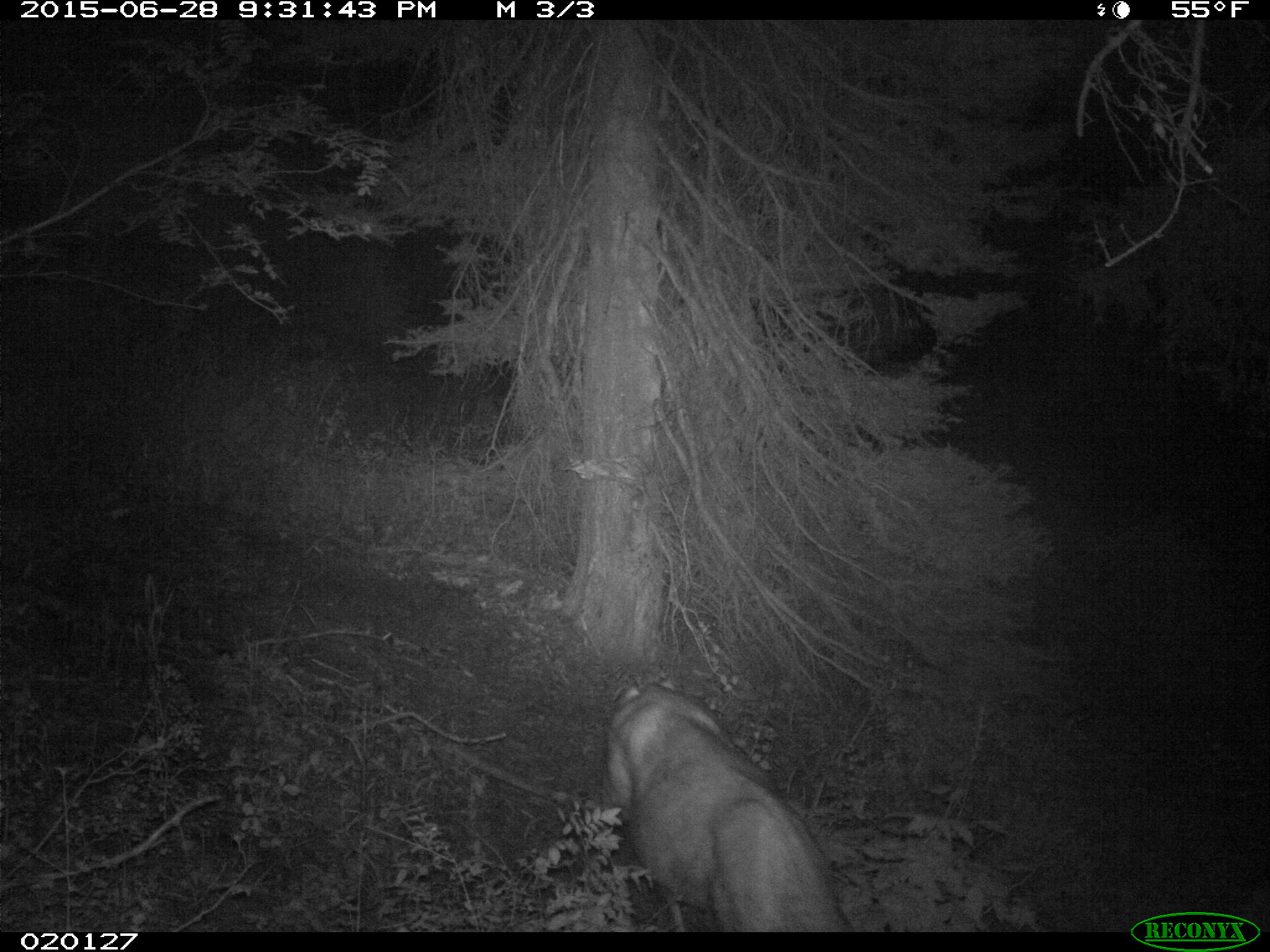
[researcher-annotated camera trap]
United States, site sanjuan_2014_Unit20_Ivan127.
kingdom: Animalia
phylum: Chordata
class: Mammalia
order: Artiodactyla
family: Cervidae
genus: Odocoileus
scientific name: Odocoileus hemionus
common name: mule deer